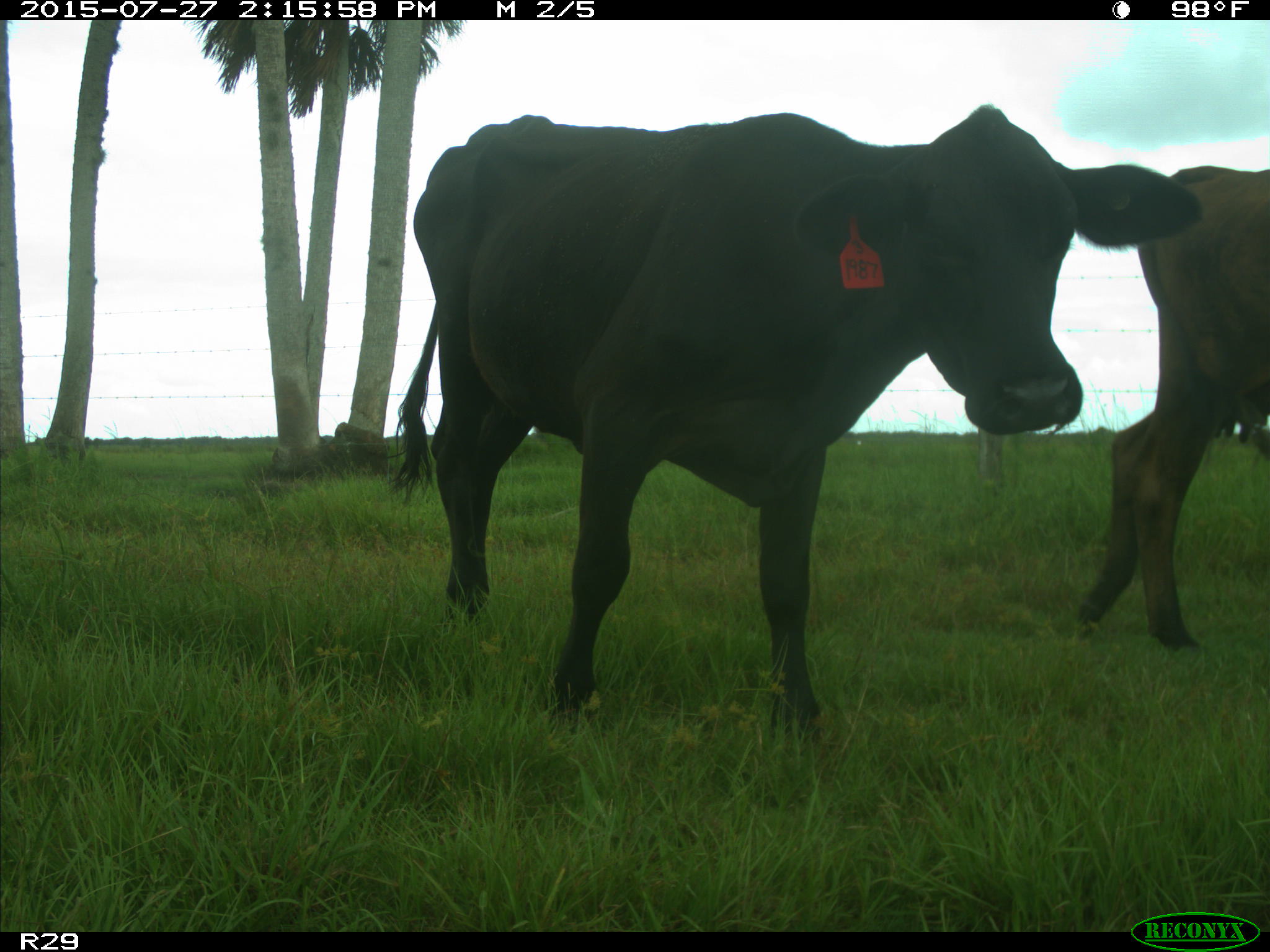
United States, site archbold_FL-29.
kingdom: Animalia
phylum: Chordata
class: Mammalia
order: Artiodactyla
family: Bovidae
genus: Bos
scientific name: Bos taurus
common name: domestic cow